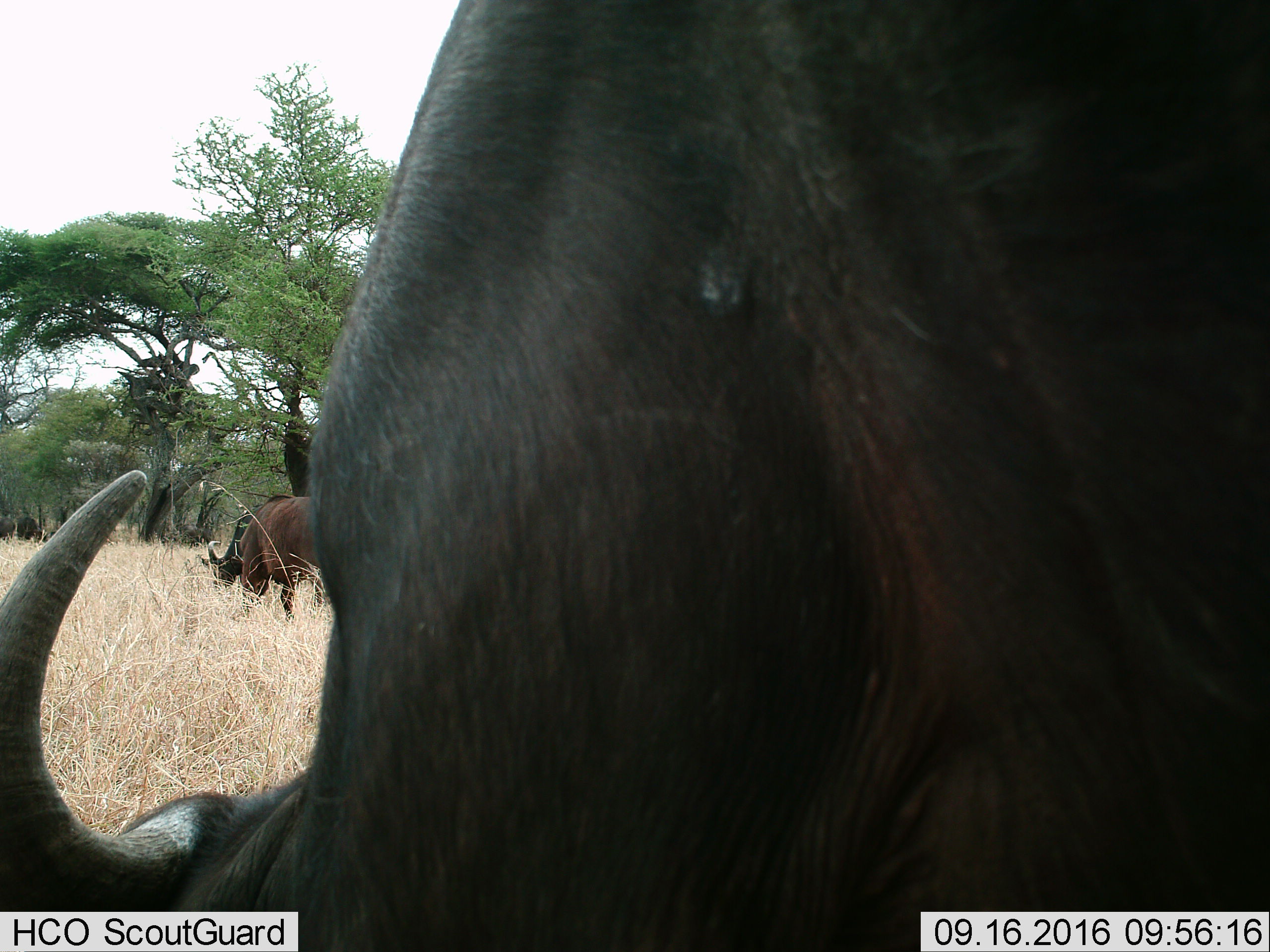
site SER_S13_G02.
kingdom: Animalia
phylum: Chordata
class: Mammalia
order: Artiodactyla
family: Bovidae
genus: Syncerus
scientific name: Syncerus caffer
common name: african buffalo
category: buffalo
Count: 5.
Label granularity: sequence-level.